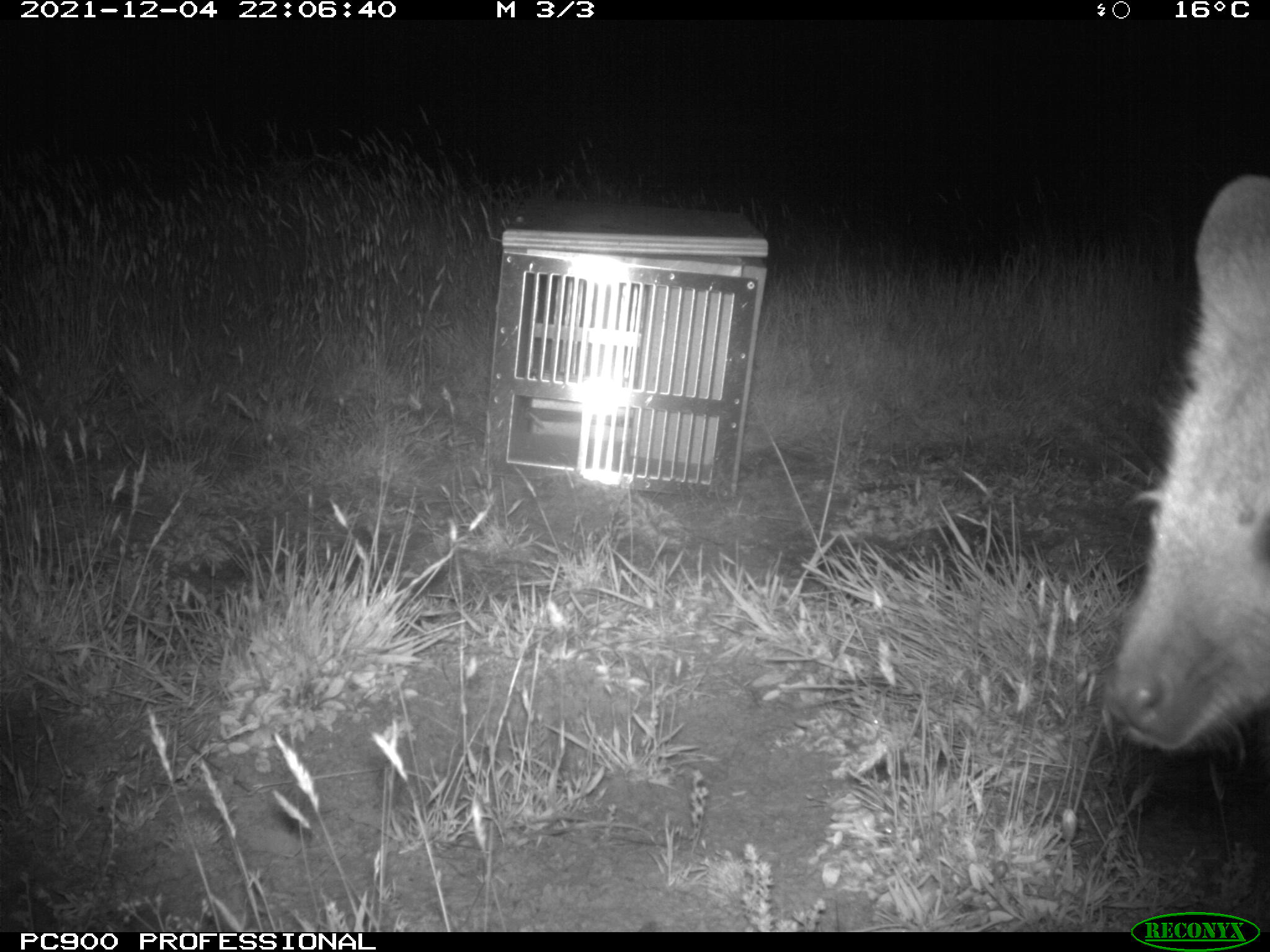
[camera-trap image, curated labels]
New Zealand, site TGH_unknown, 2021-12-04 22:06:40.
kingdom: Animalia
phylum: Chordata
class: Mammalia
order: Diprotodontia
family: Macropodidae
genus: Notamacropus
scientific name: Notamacropus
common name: wallaby